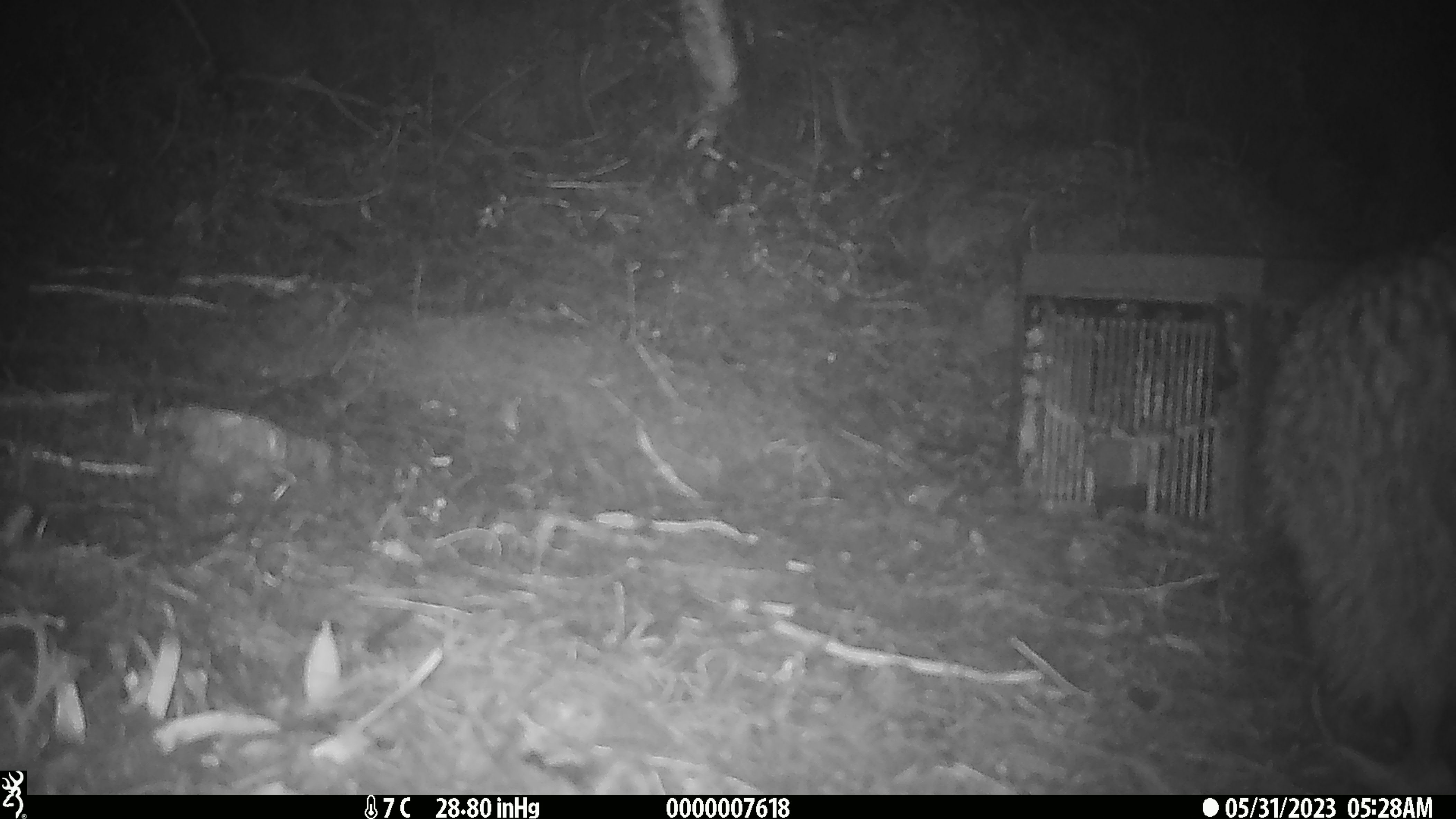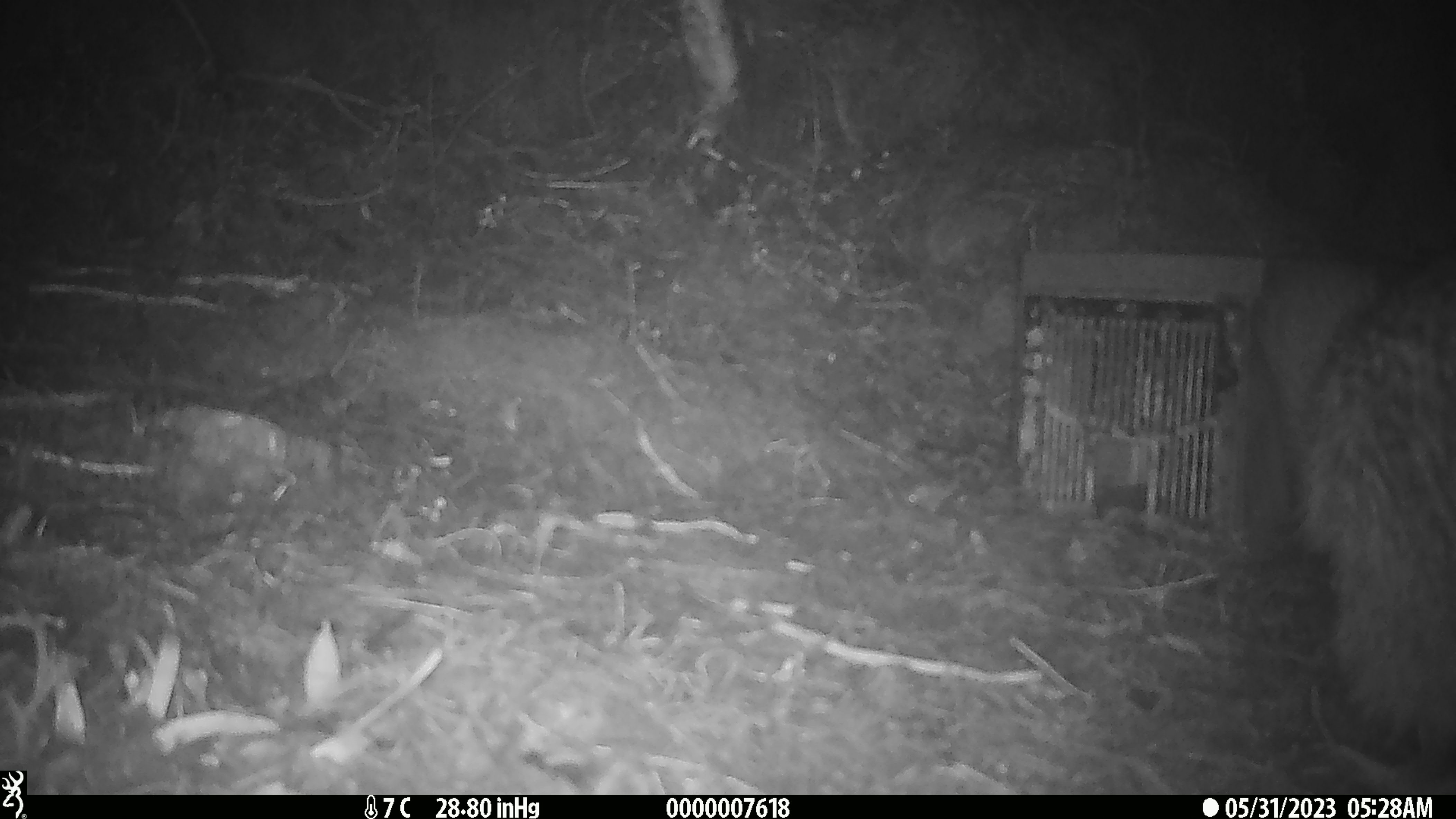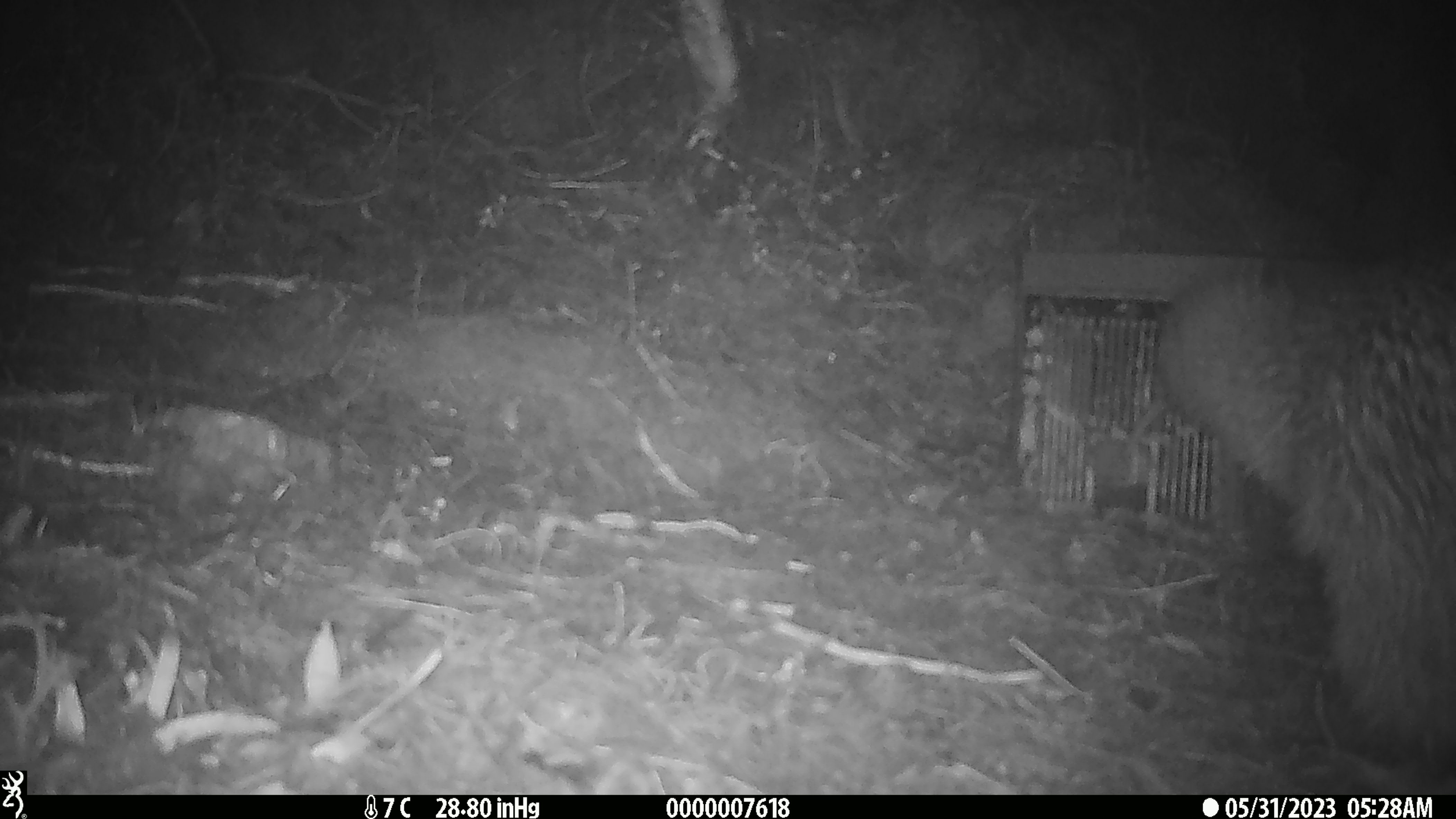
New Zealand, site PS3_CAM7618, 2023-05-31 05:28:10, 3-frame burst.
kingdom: Animalia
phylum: Chordata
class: Aves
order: Apterygiformes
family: Apterygidae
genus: Apteryx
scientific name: Apteryx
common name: kiwi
Kiwi (Apteryx).